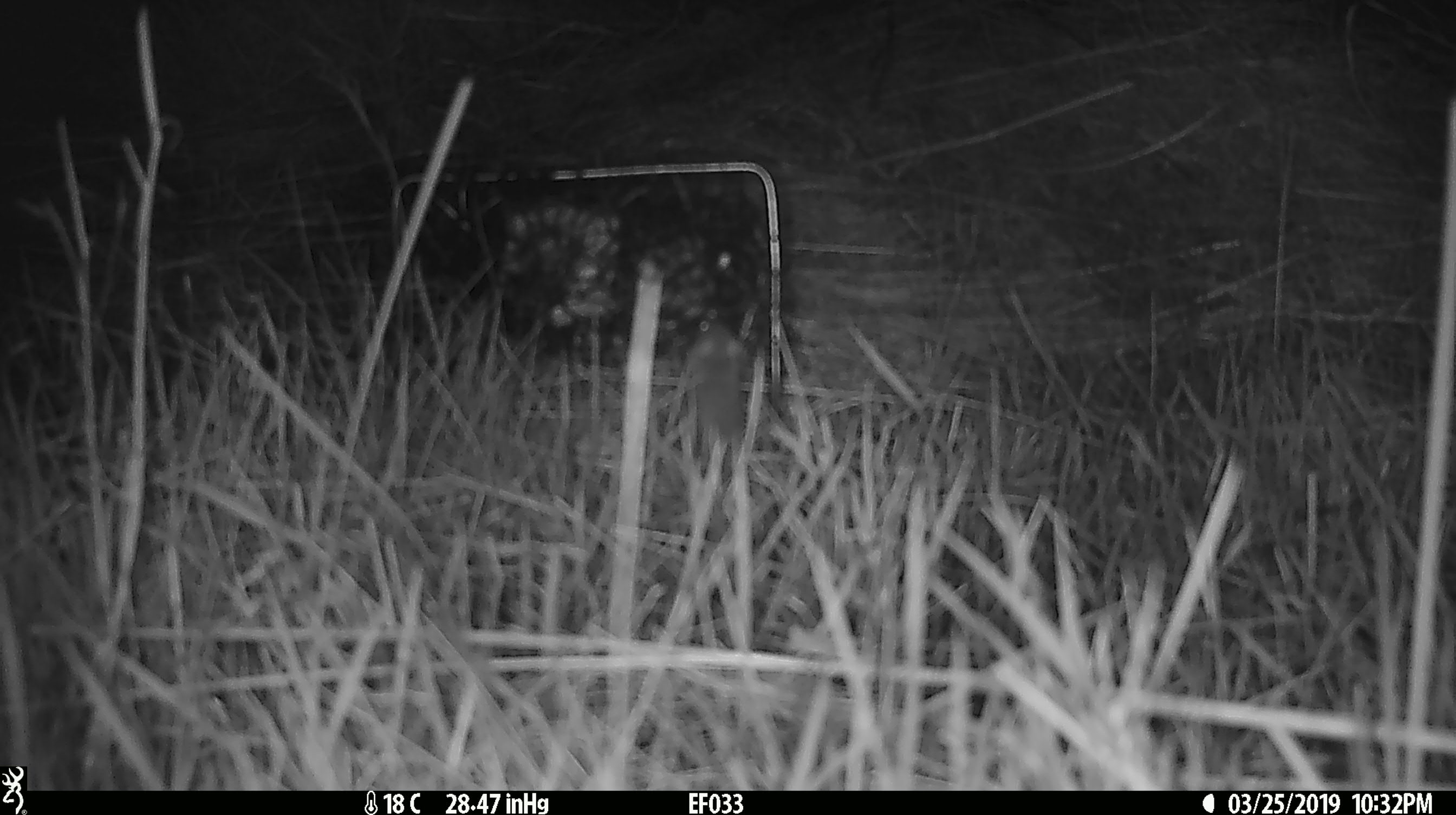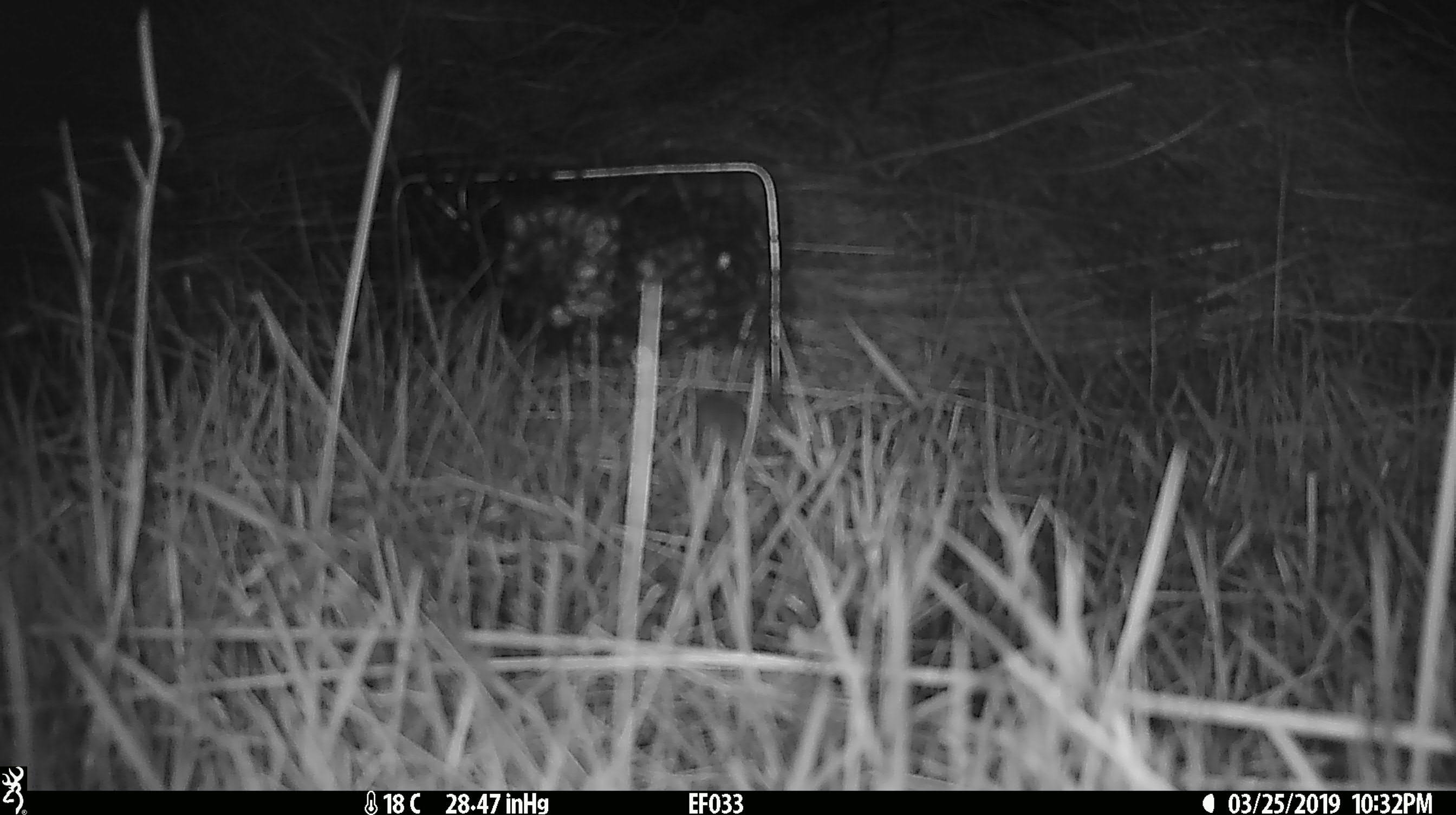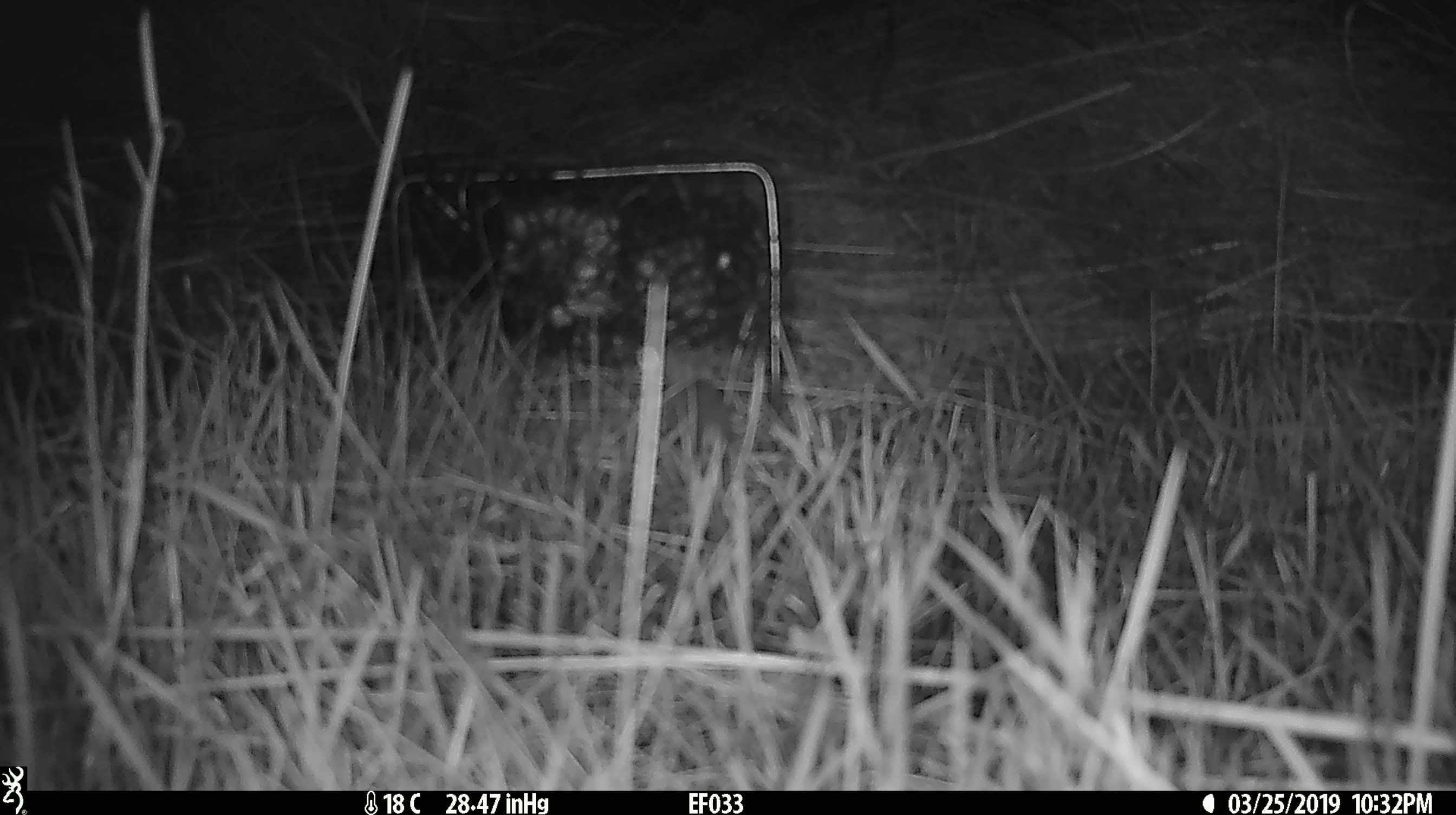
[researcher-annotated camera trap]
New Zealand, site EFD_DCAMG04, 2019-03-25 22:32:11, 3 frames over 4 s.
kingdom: Animalia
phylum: Chordata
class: Mammalia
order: Rodentia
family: Muridae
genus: Mus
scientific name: Mus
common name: mouse